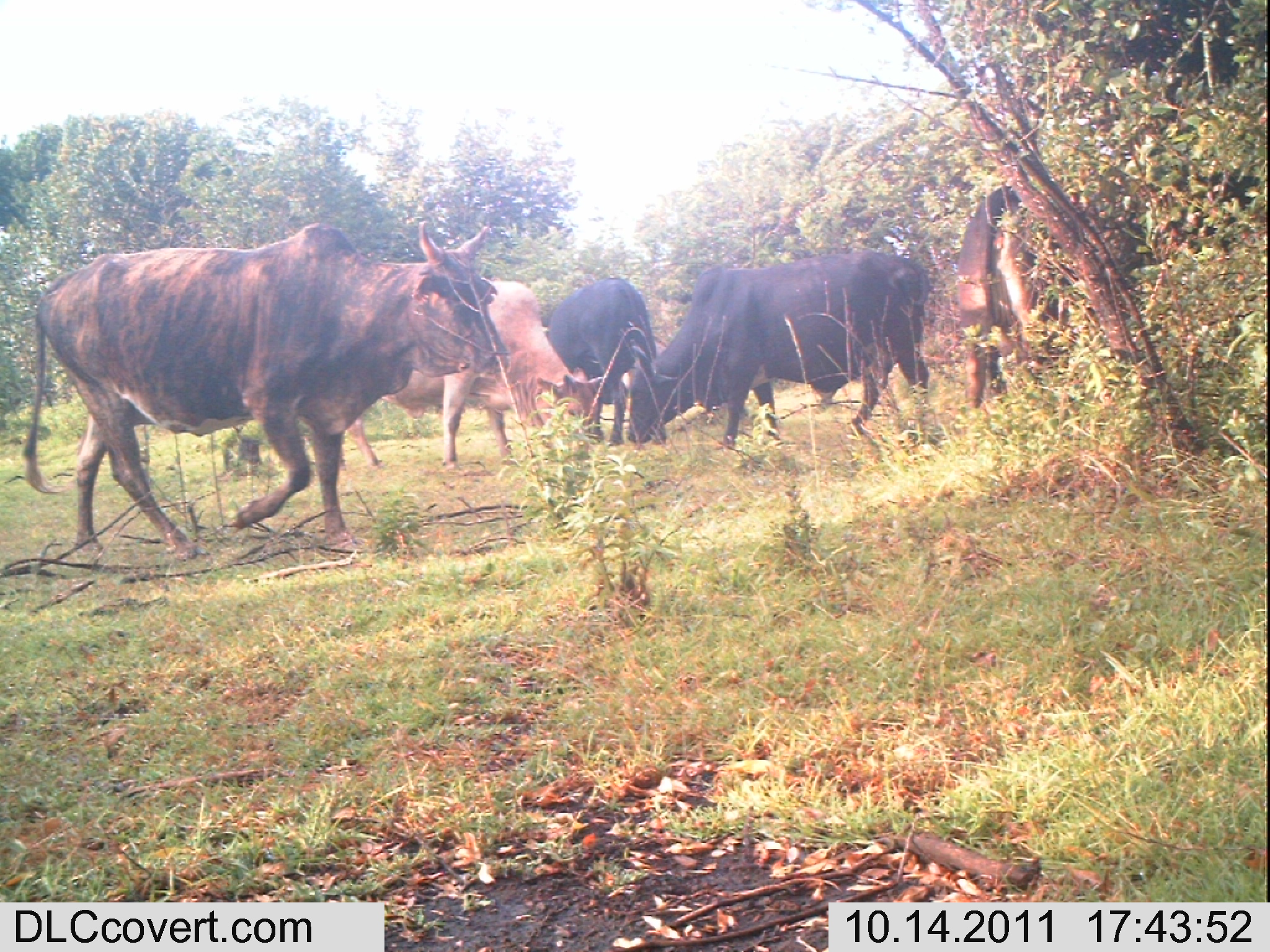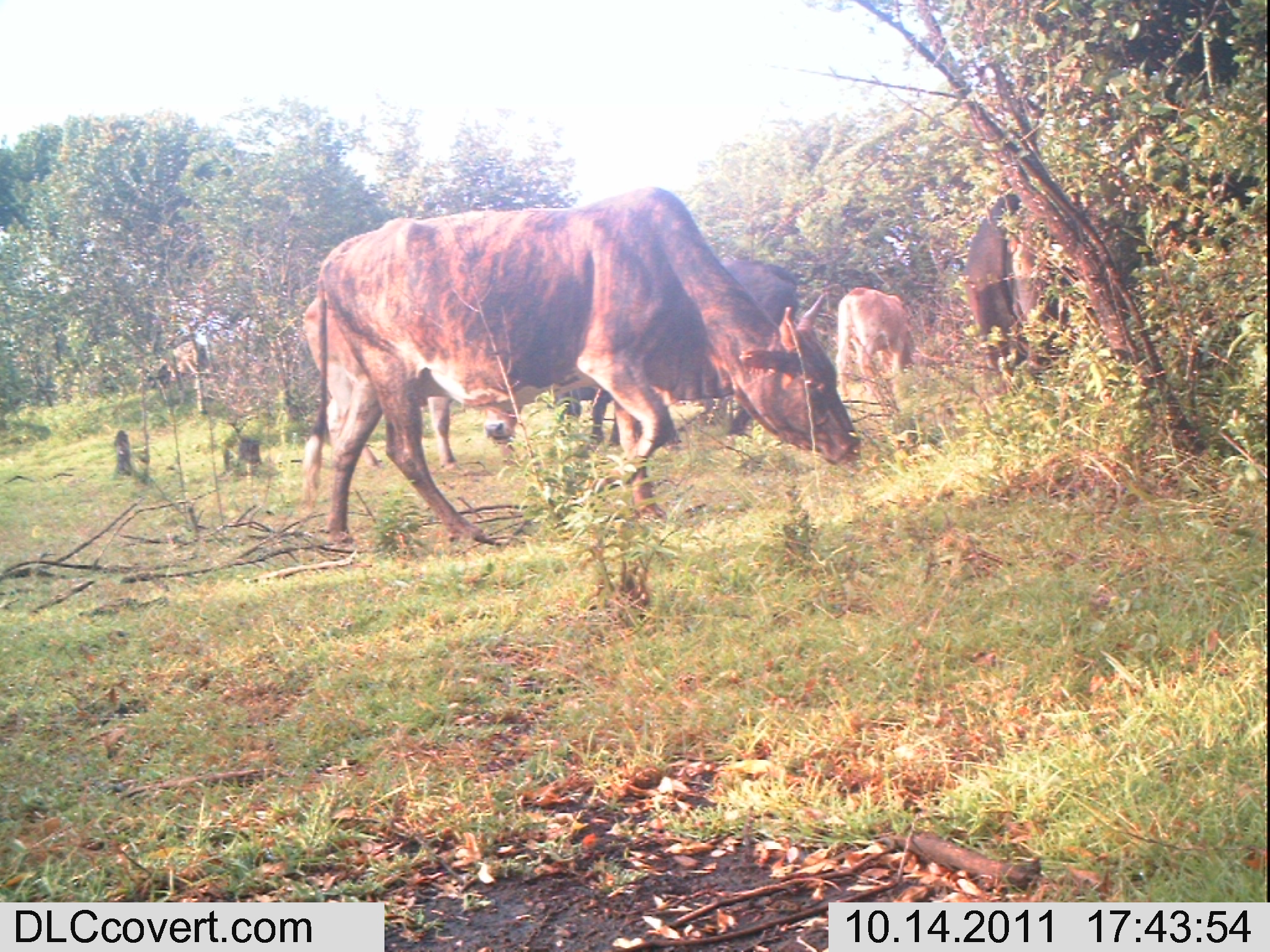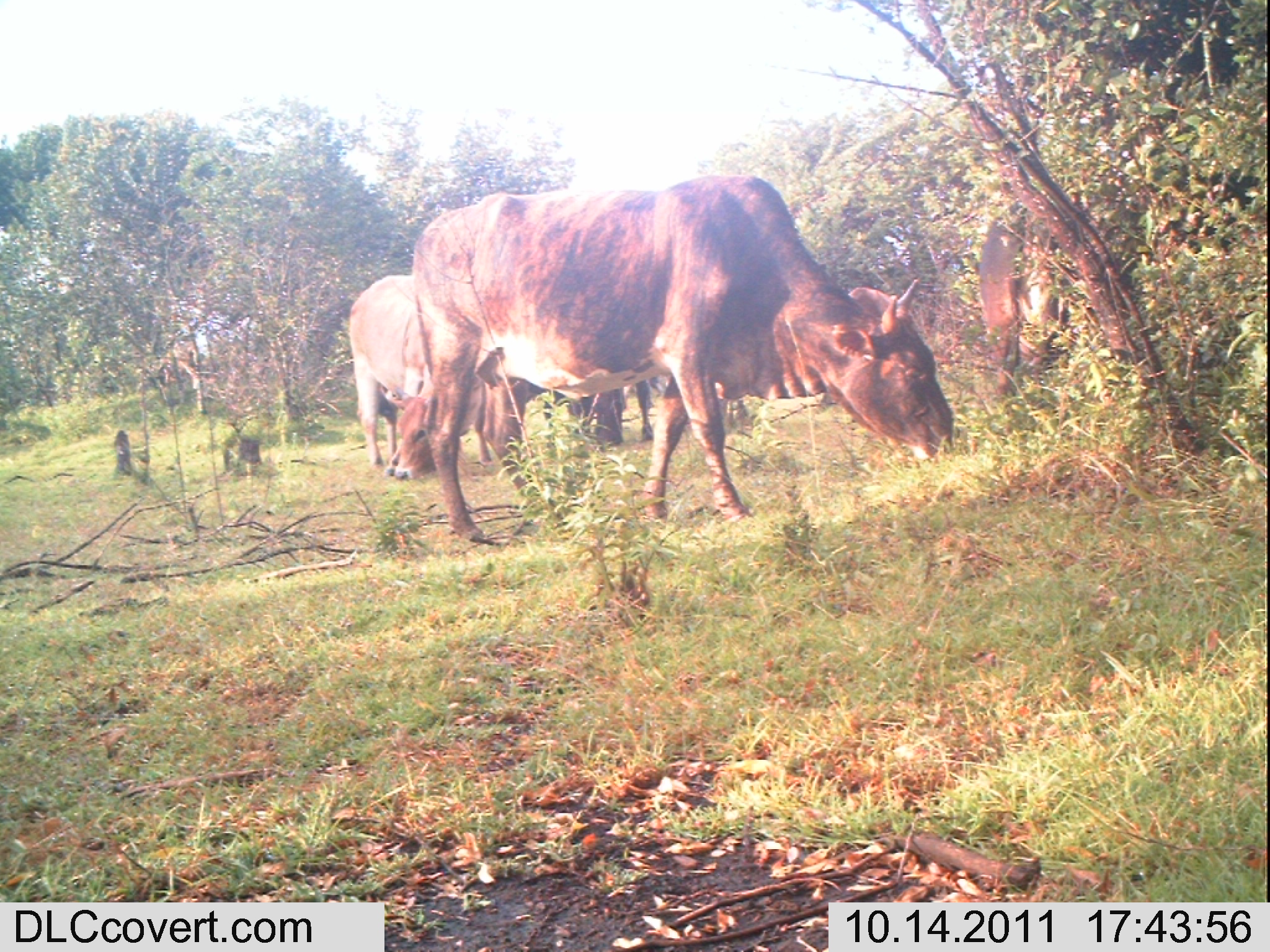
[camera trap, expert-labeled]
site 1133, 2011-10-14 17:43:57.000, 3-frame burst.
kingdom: Animalia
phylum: Chordata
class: Mammalia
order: Artiodactyla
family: Bovidae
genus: Bos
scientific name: Bos taurus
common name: domestic cattle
Bos taurus (domestic cattle), count 5.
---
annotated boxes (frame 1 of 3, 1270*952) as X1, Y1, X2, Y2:
bos taurus: 22, 222, 509, 559; 625, 248, 929, 450; 344, 276, 605, 471; 956, 184, 1080, 408; 547, 276, 659, 446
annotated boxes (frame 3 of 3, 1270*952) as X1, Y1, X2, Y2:
bos taurus: 412, 174, 963, 546; 349, 275, 493, 480; 979, 198, 1087, 398; 523, 374, 750, 447